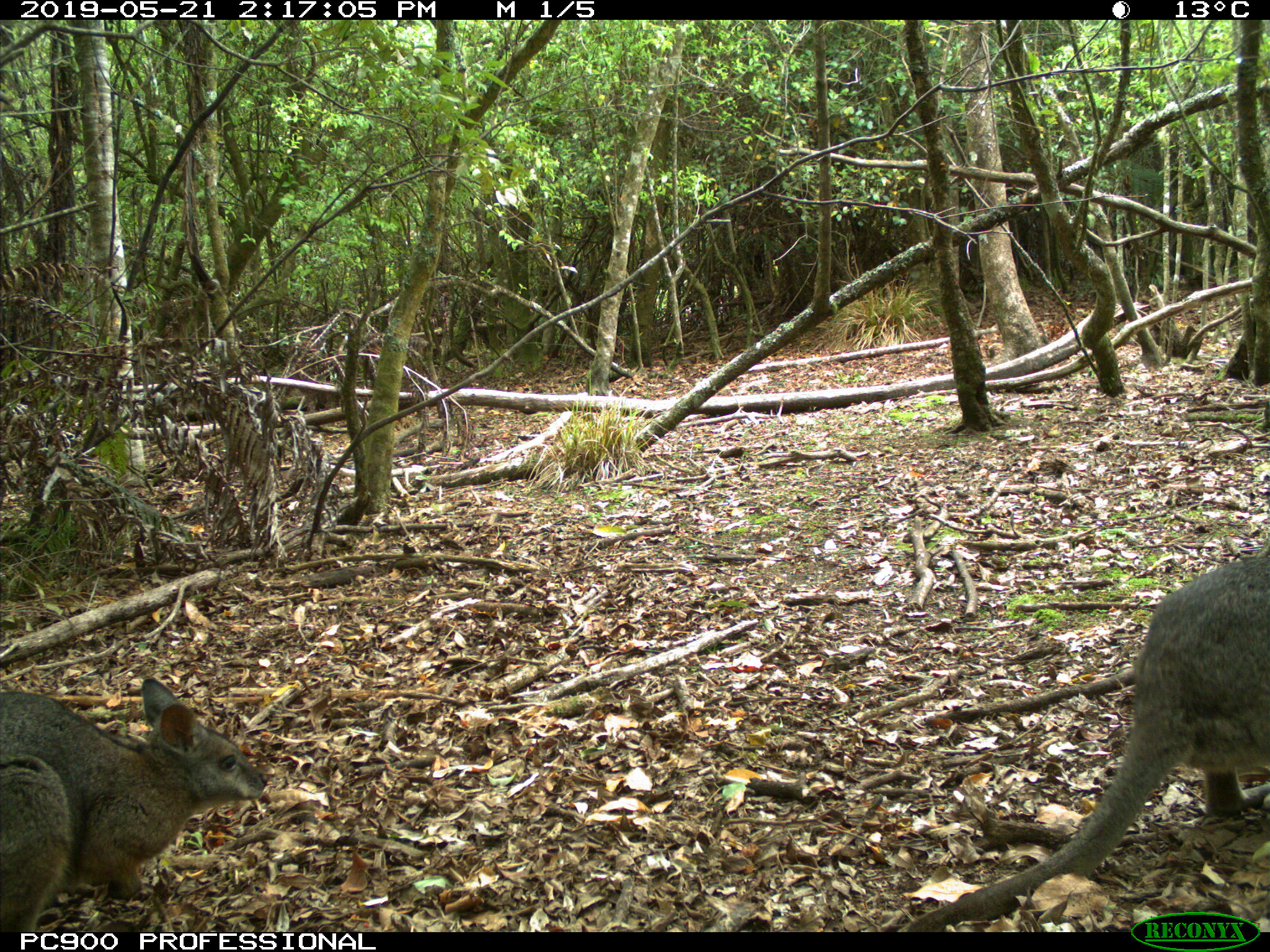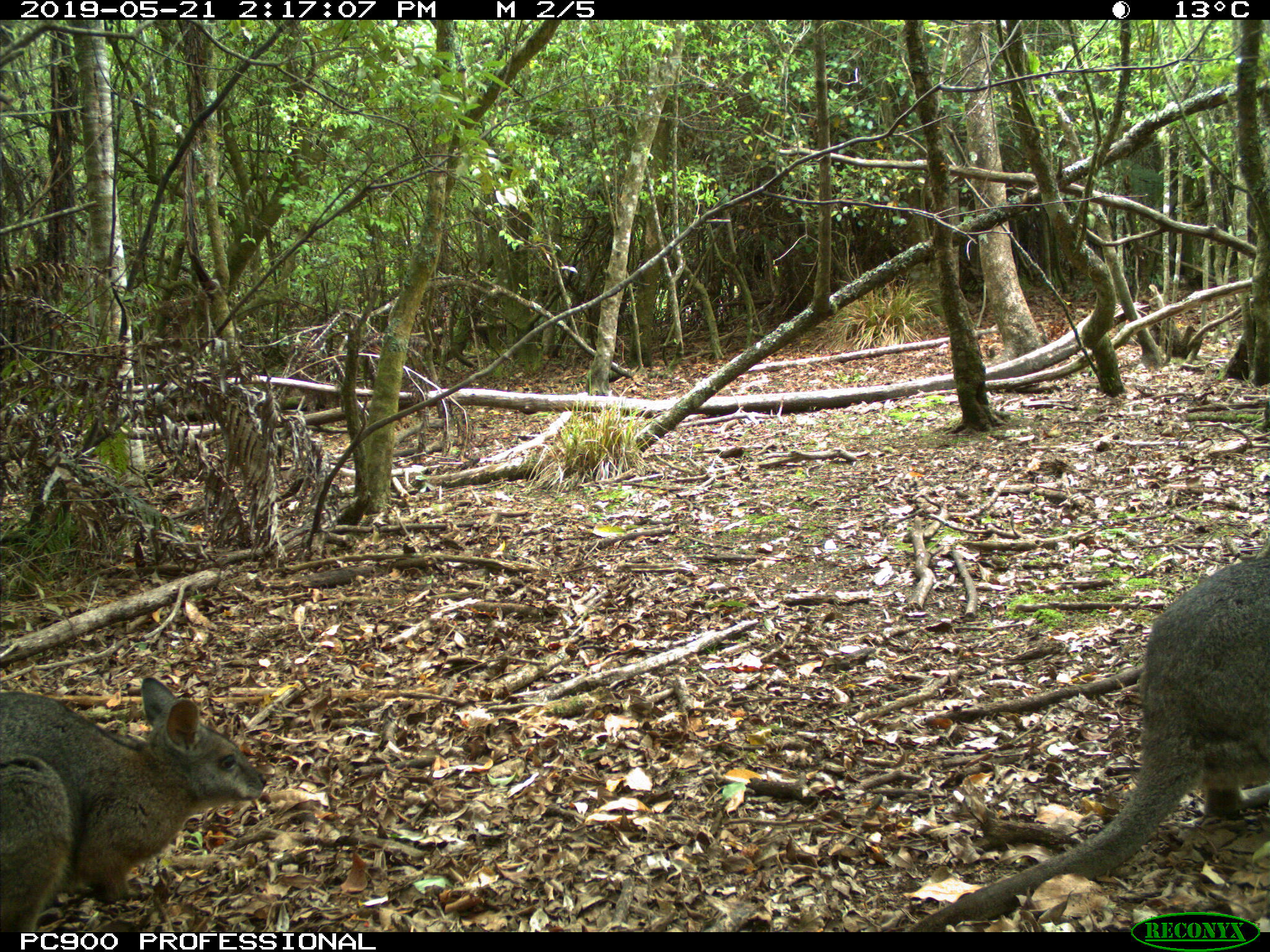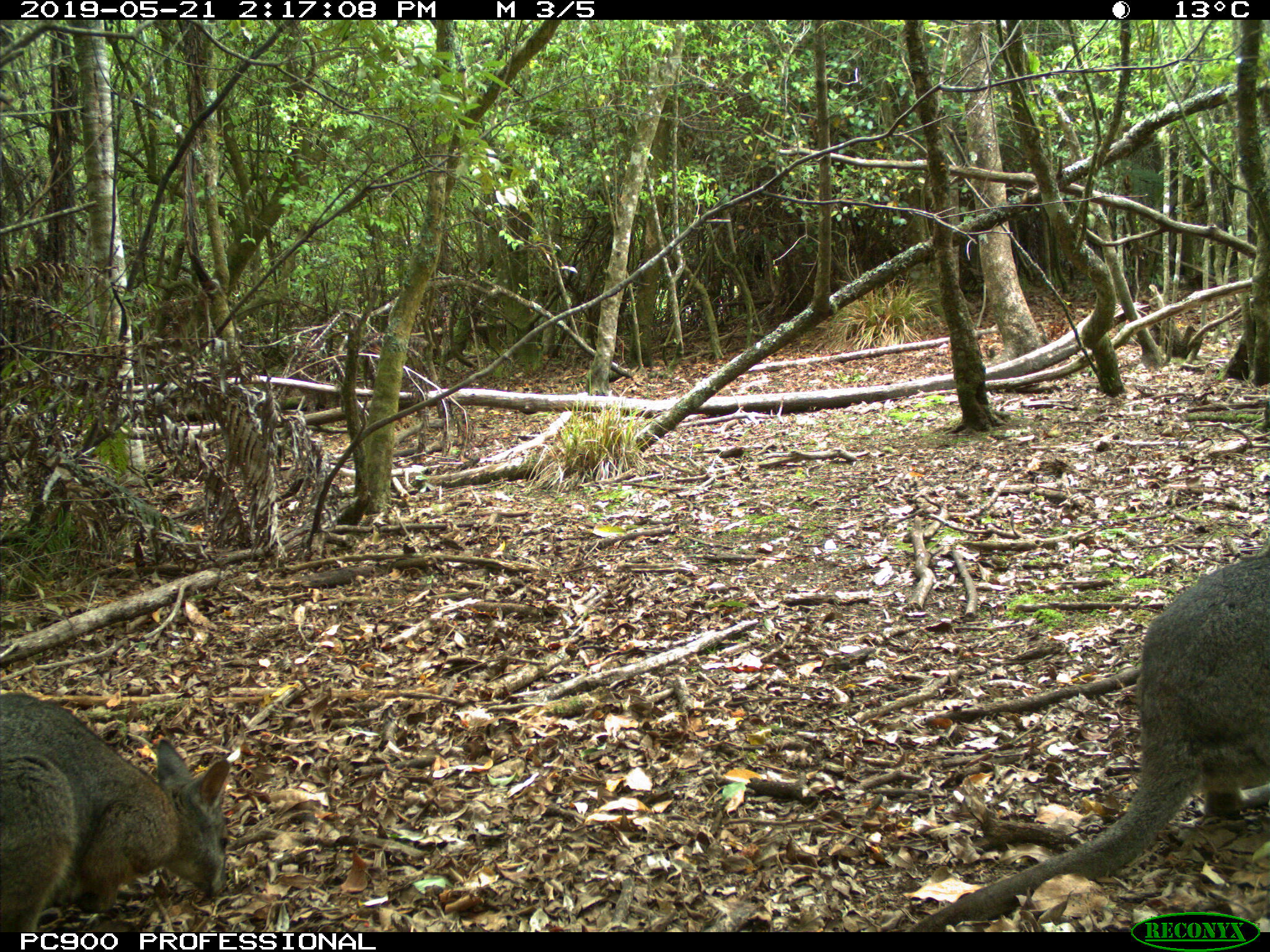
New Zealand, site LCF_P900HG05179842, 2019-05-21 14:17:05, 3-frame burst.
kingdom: Animalia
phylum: Chordata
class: Mammalia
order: Diprotodontia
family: Macropodidae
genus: Notamacropus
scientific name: Notamacropus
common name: wallaby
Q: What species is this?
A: Wallaby (Notamacropus).